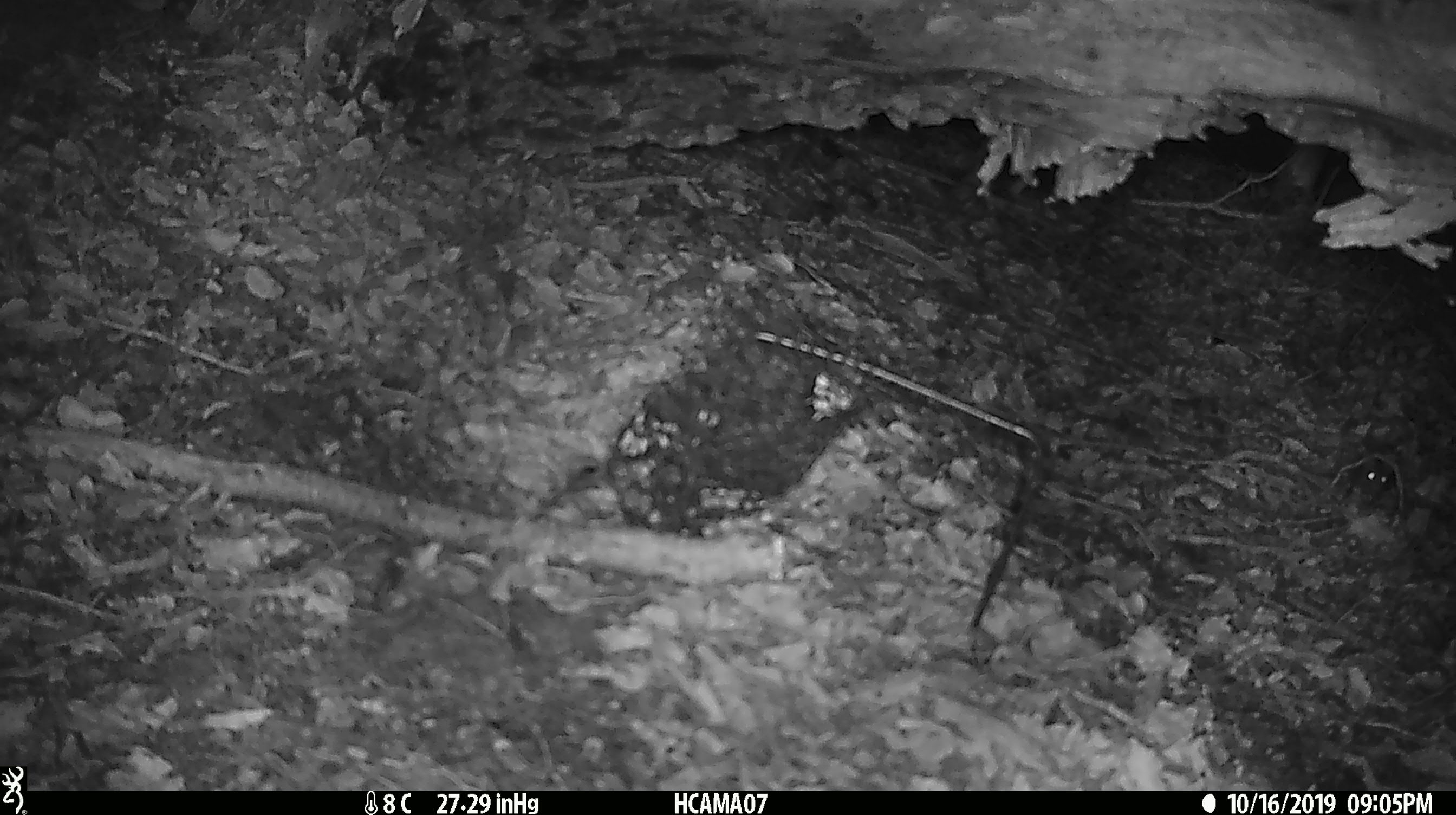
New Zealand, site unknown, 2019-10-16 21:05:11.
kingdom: Animalia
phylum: Chordata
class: Mammalia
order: Rodentia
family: Muridae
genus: Mus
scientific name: Mus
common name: mouse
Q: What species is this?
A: Mouse (Mus).